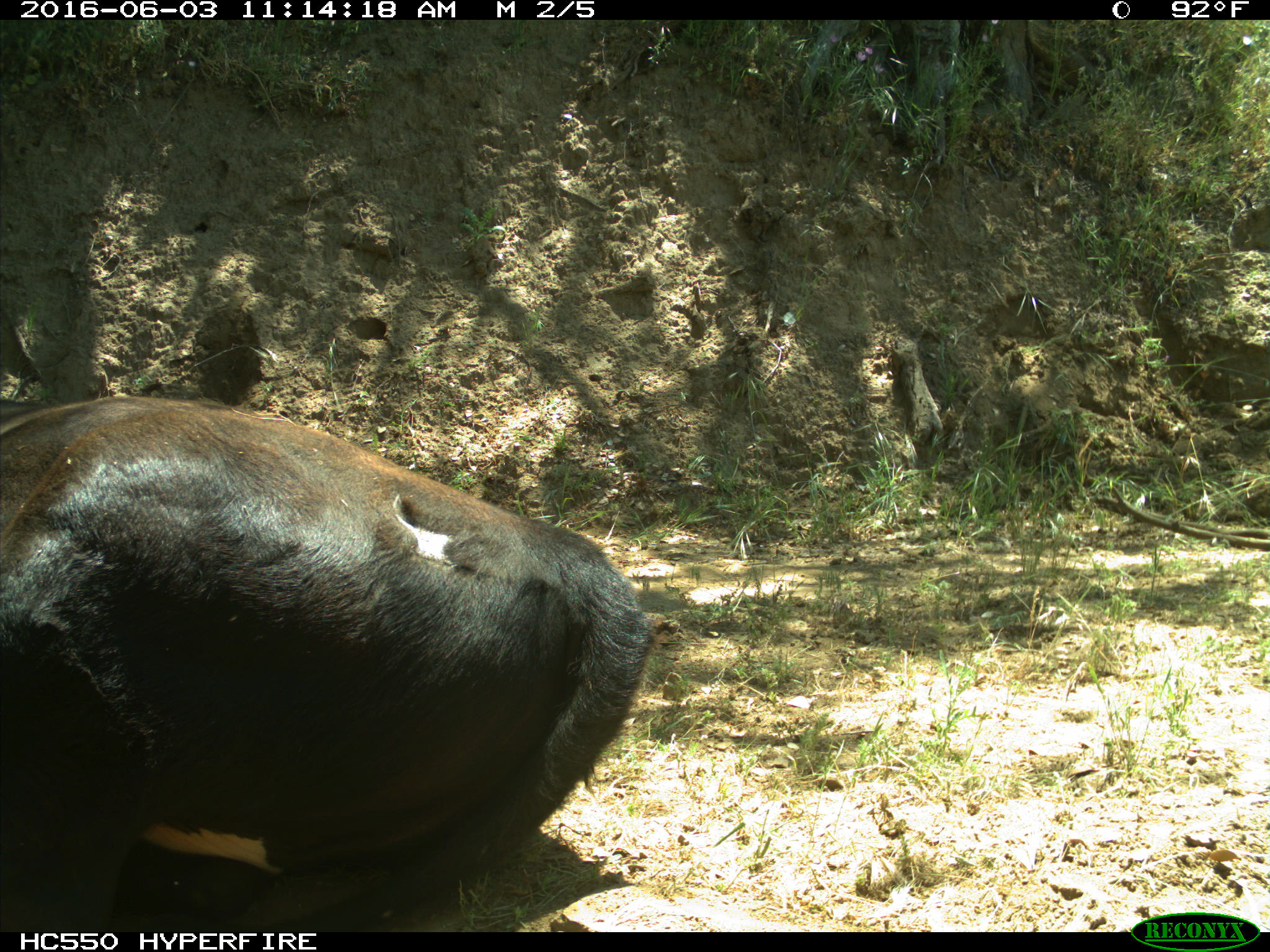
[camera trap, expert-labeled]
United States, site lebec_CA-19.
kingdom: Animalia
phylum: Chordata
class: Mammalia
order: Artiodactyla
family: Bovidae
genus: Bos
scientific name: Bos taurus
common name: domestic cow